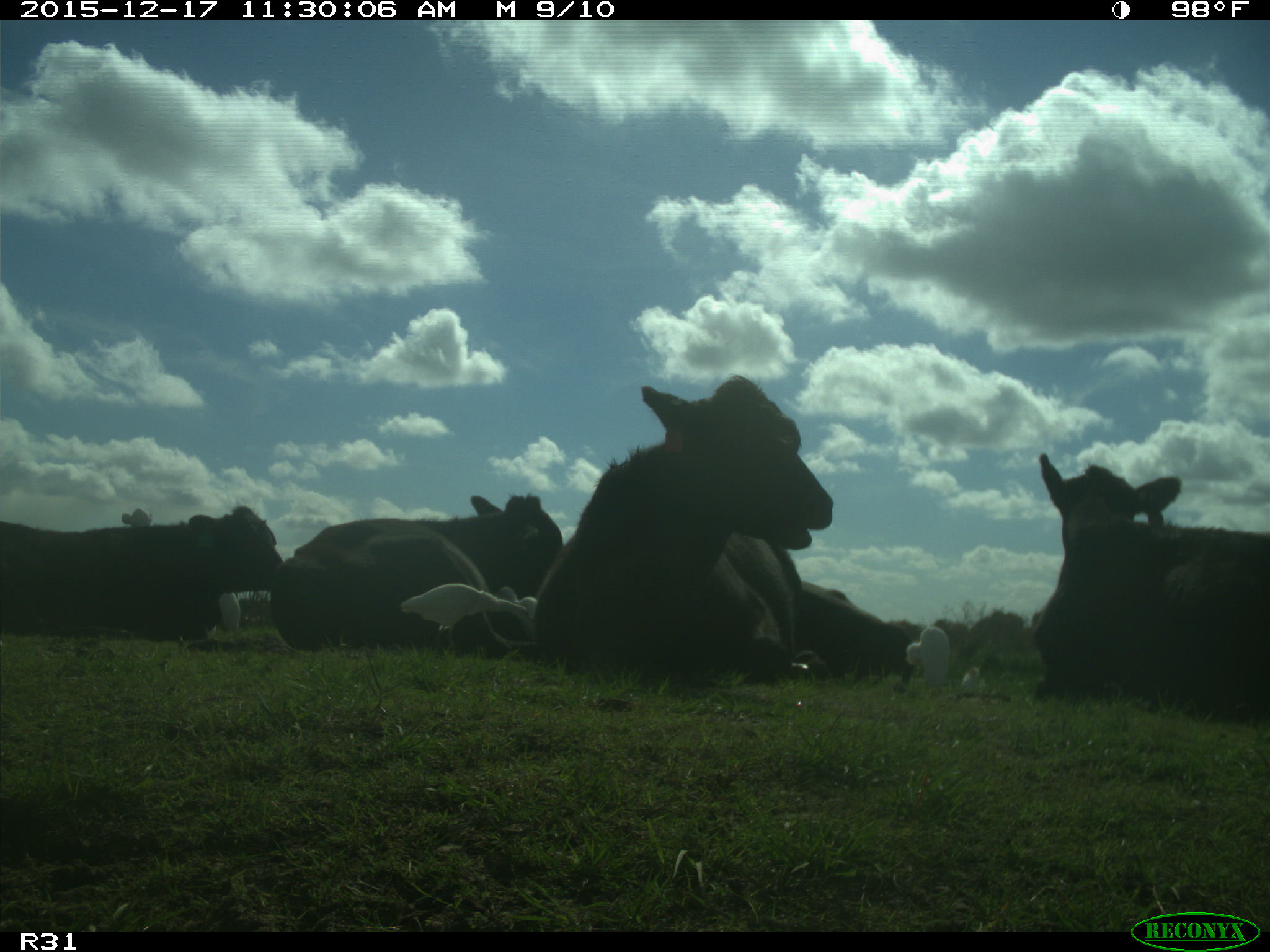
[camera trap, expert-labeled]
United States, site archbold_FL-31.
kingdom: Animalia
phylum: Chordata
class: Mammalia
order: Artiodactyla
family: Bovidae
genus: Bos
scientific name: Bos taurus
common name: domestic cow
Bos taurus (domestic cow).